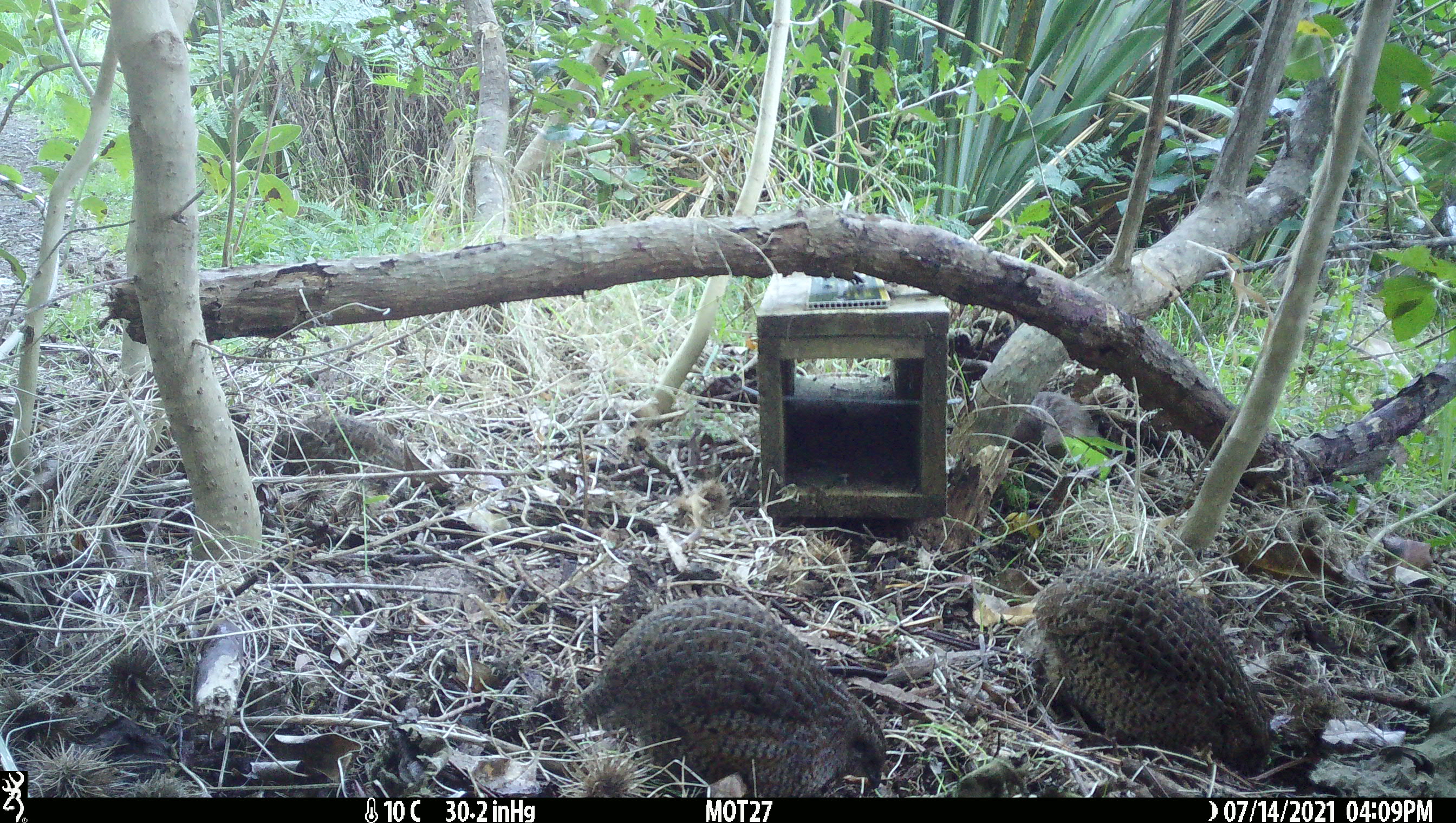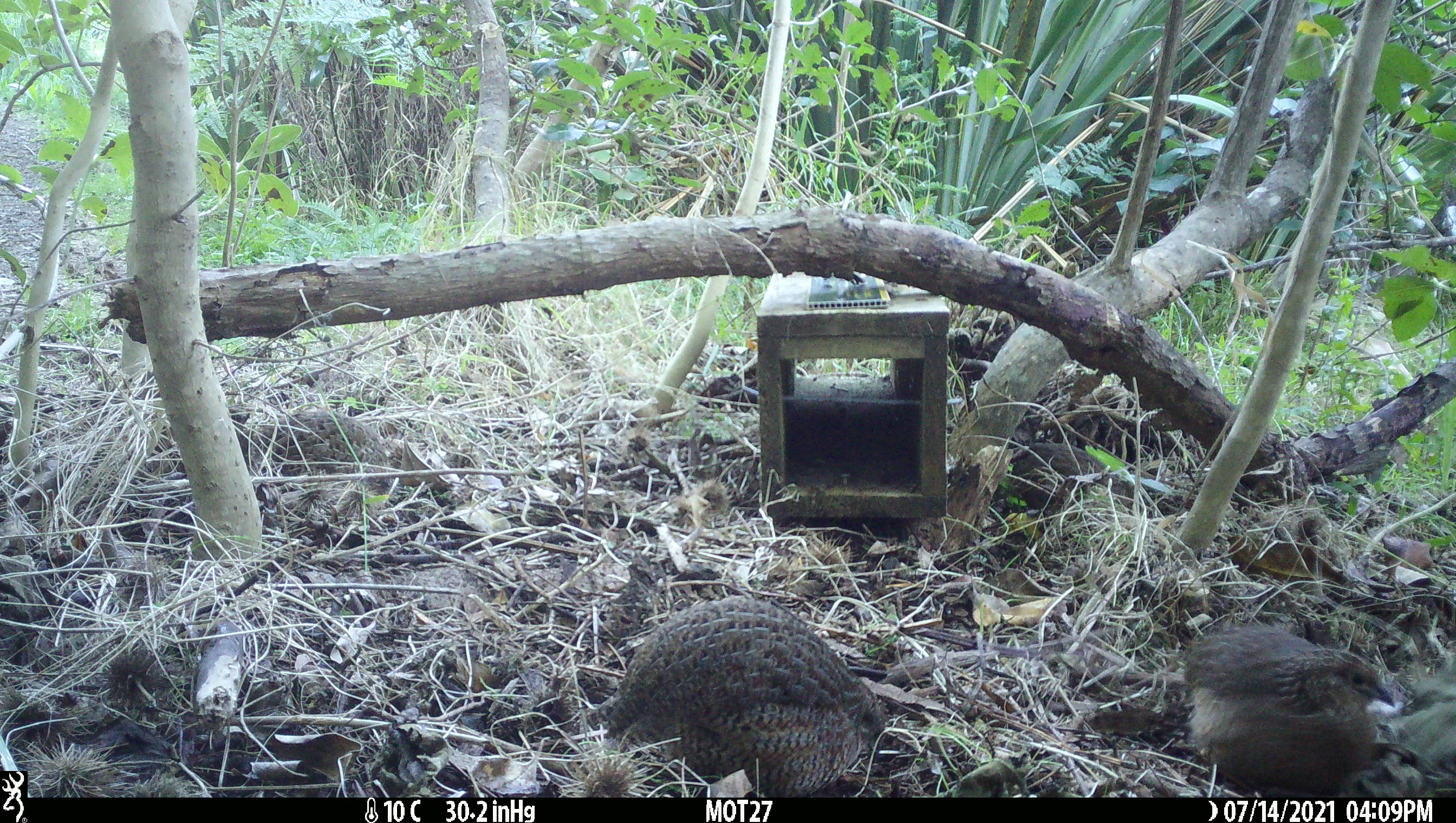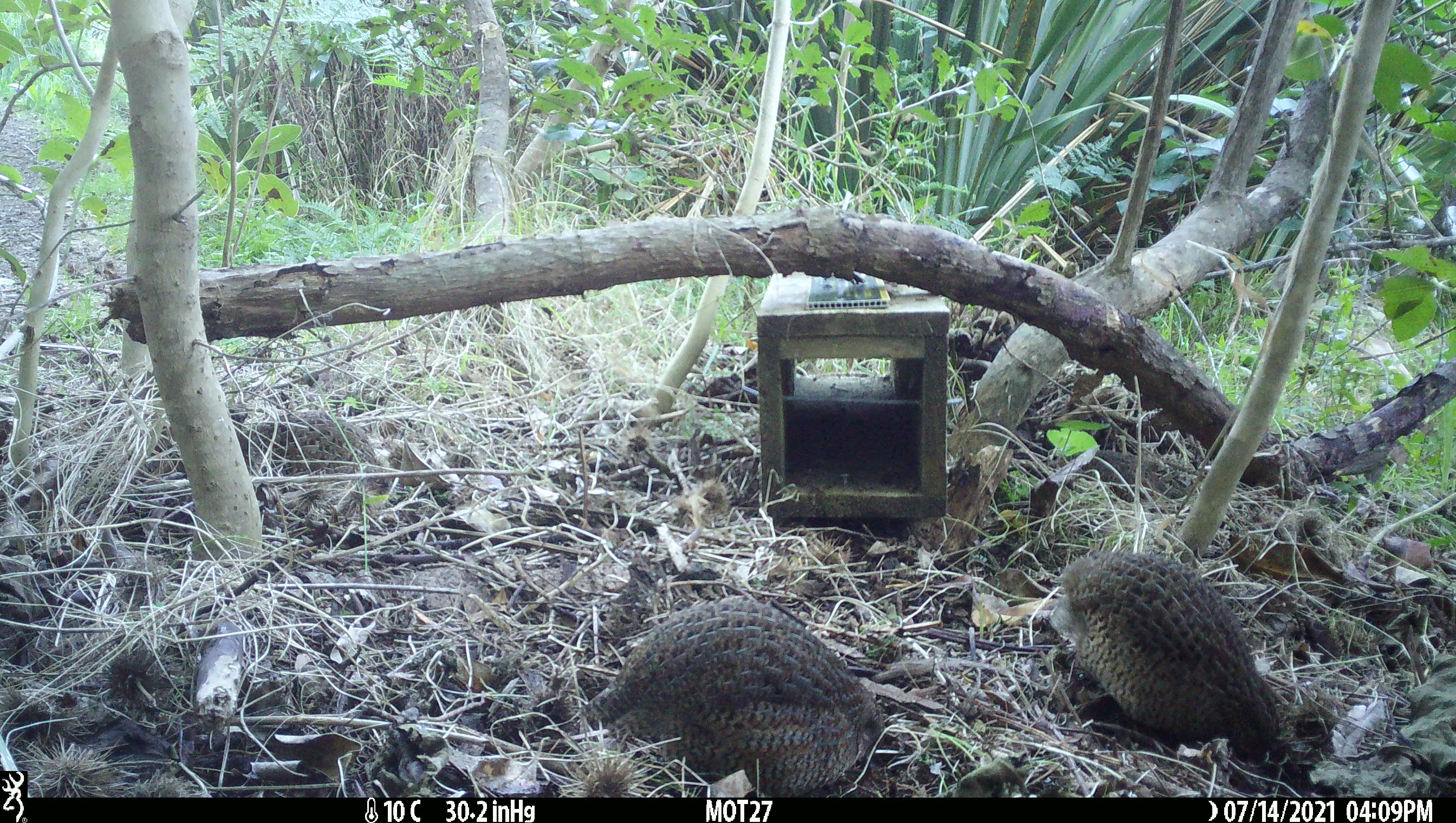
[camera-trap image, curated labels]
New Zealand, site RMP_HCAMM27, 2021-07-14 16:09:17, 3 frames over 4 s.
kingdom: Animalia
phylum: Chordata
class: Aves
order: Galliformes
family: Phasianidae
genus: Synoicus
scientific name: Synoicus ypsilophorus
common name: brown quail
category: quail brown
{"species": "quail brown (brown quail) (Synoicus ypsilophorus)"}